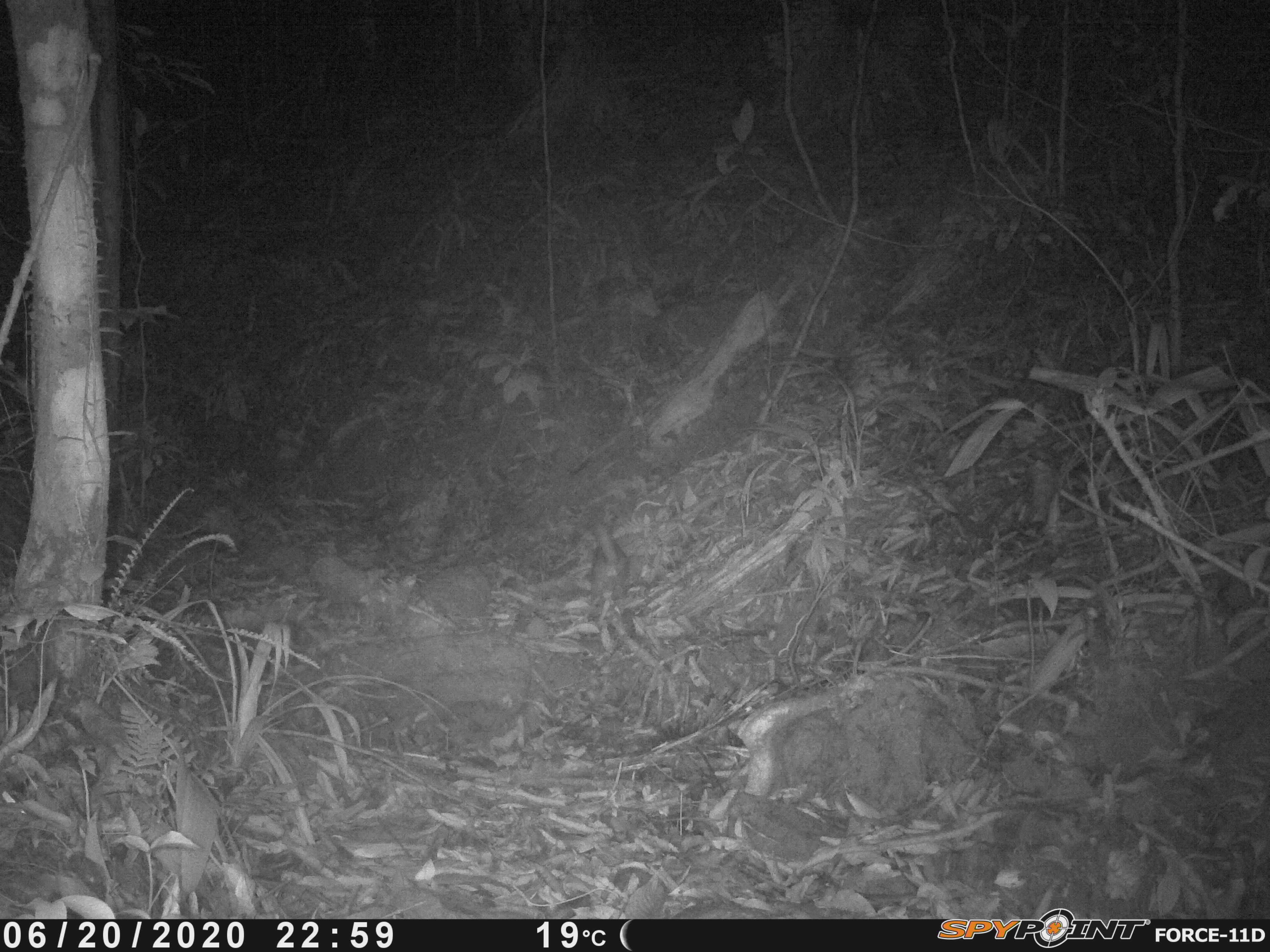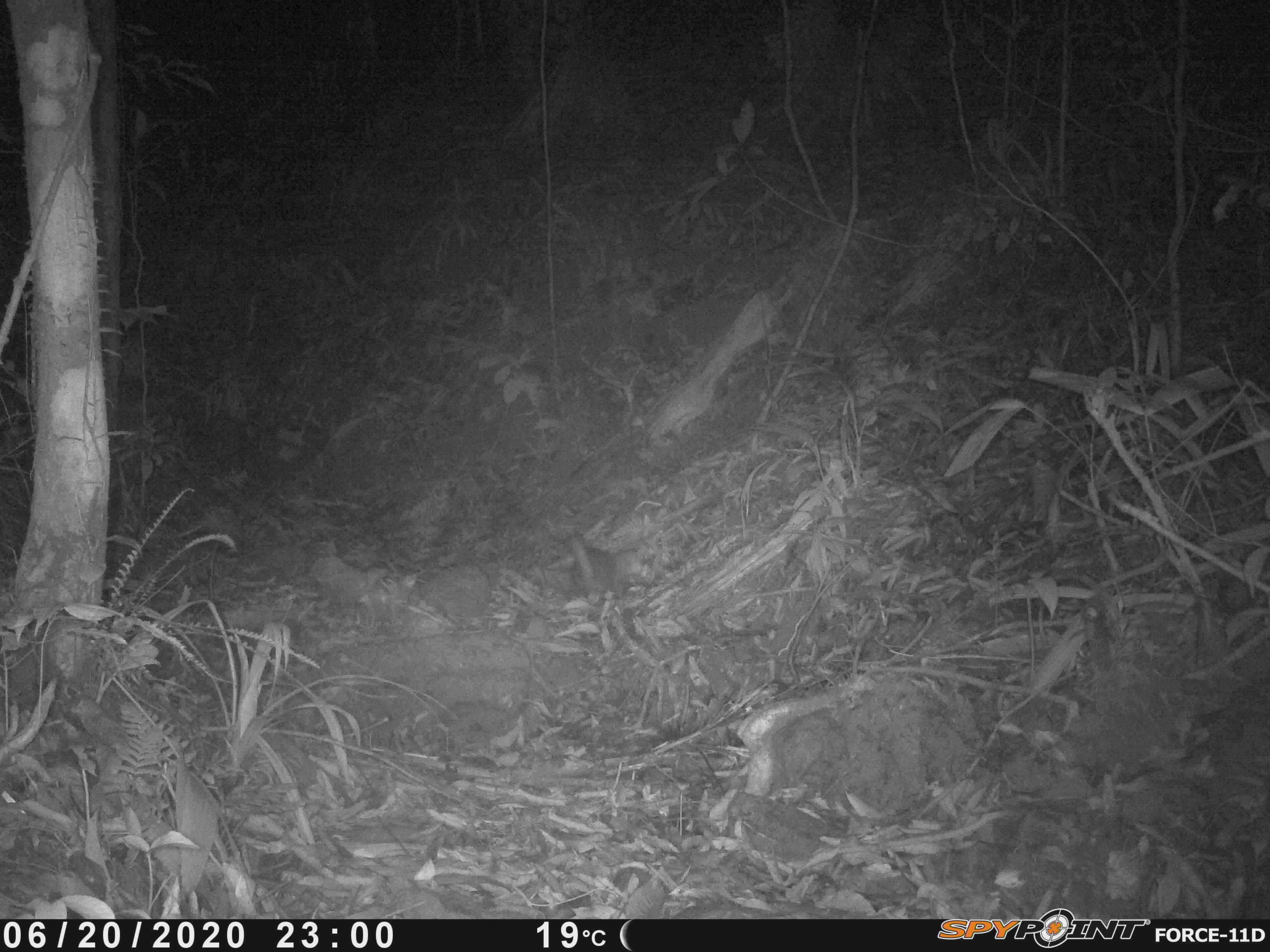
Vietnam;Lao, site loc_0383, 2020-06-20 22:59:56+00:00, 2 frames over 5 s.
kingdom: Animalia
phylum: Chordata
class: Mammalia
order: Carnivora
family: Mustelidae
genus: Melogale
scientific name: Melogale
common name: ferret badger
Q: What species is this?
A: Ferret badger (Melogale).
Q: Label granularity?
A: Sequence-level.